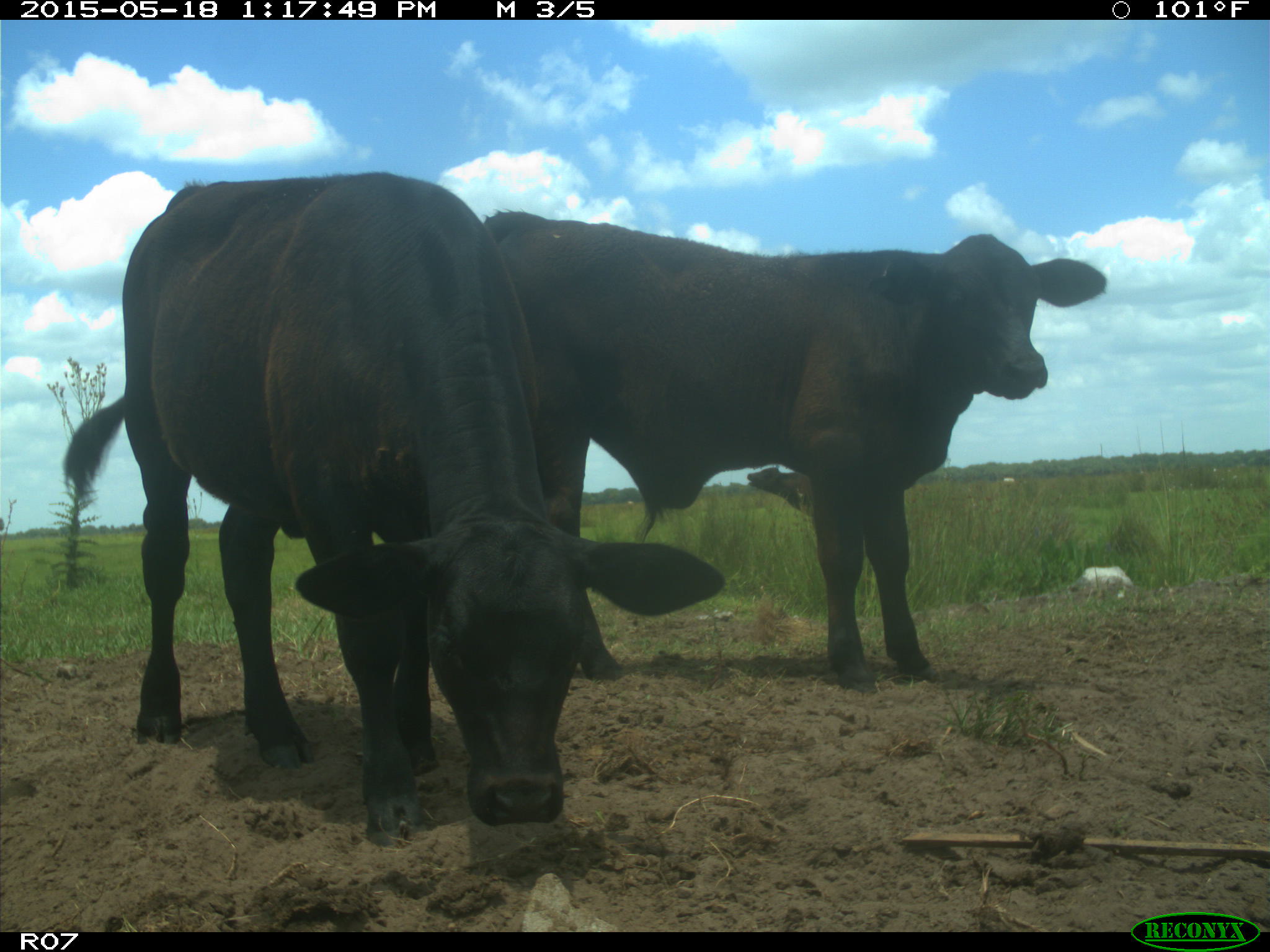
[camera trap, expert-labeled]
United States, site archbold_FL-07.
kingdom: Animalia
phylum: Chordata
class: Mammalia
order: Artiodactyla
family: Bovidae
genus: Bos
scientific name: Bos taurus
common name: domestic cow